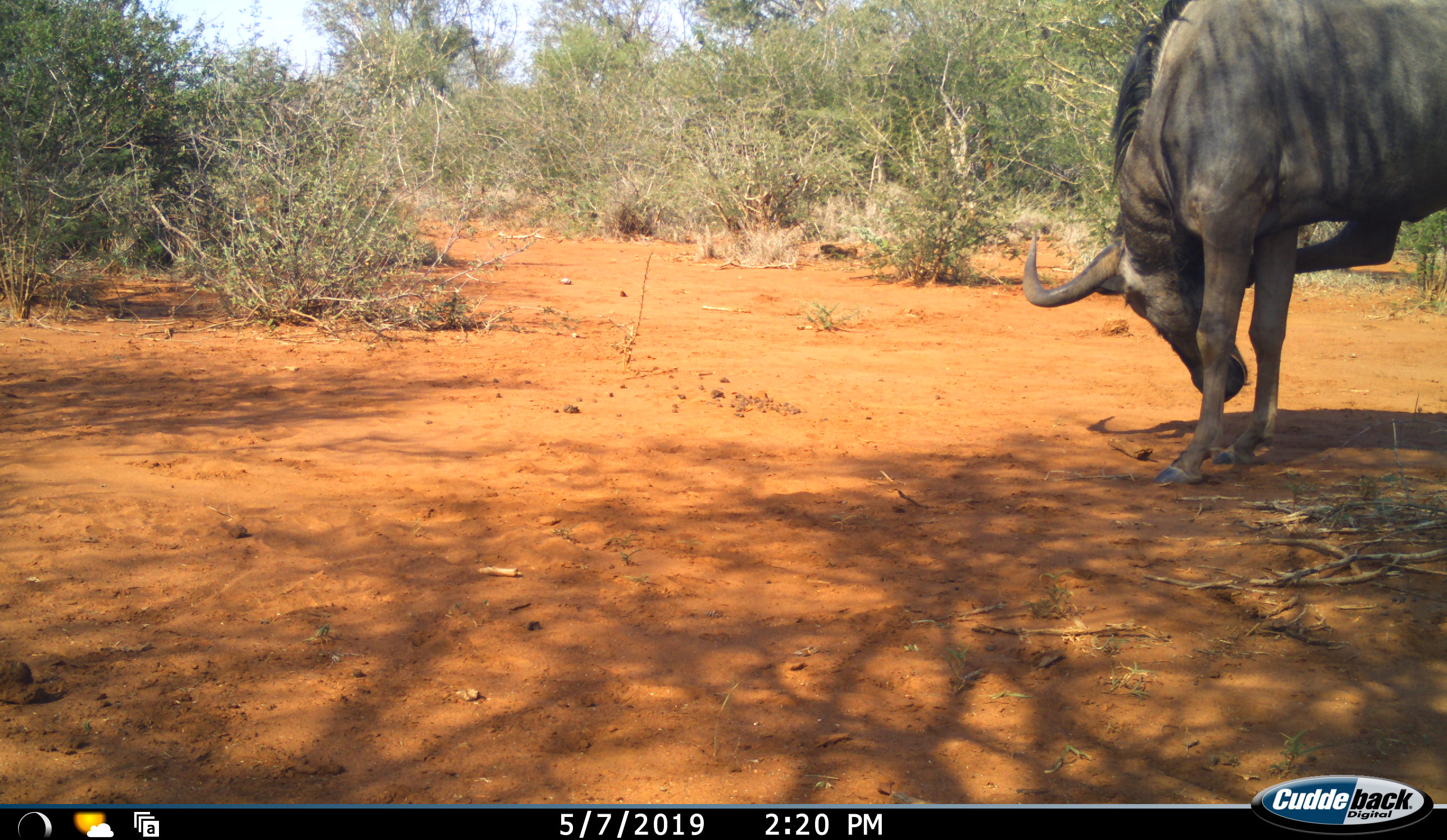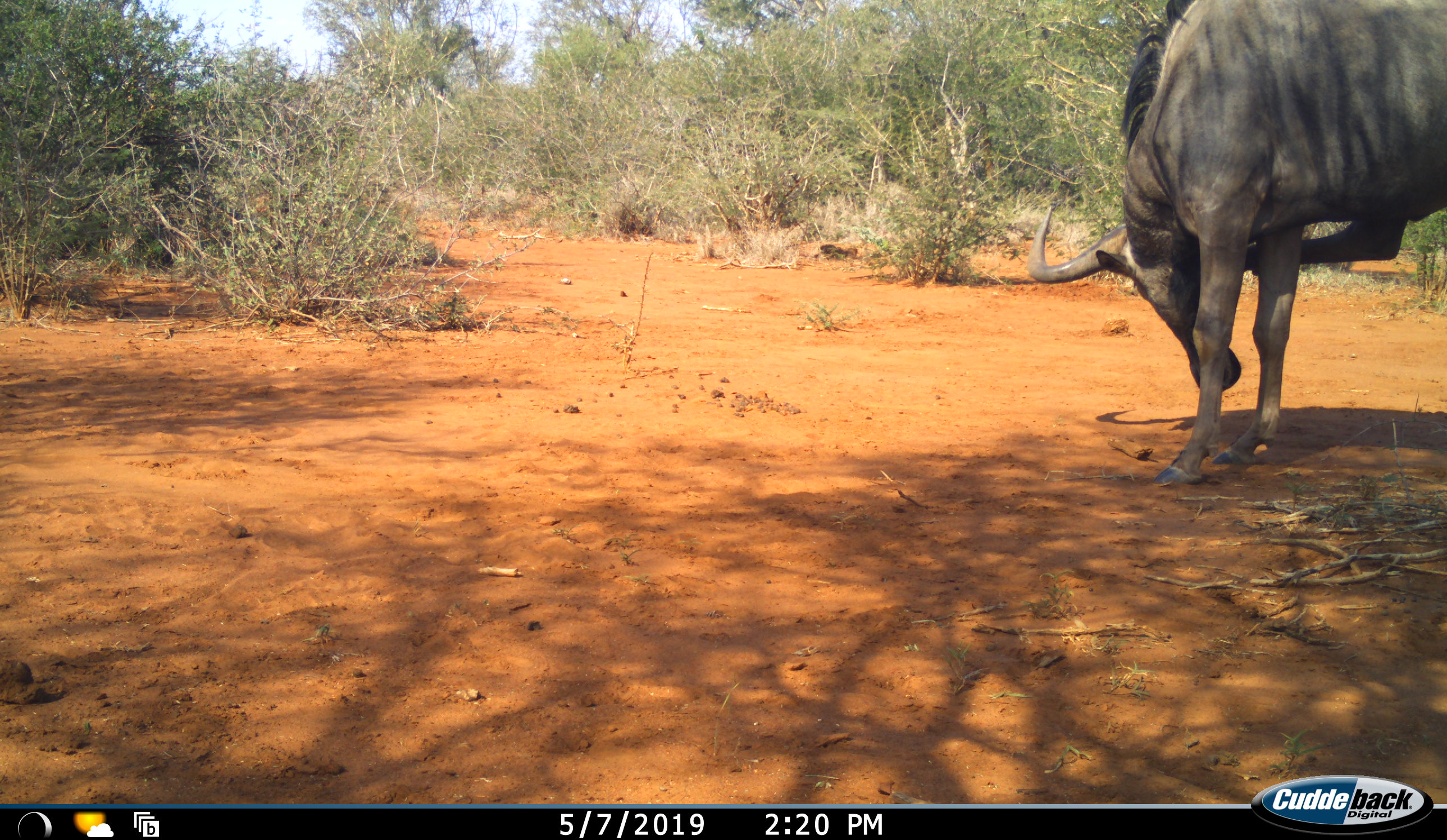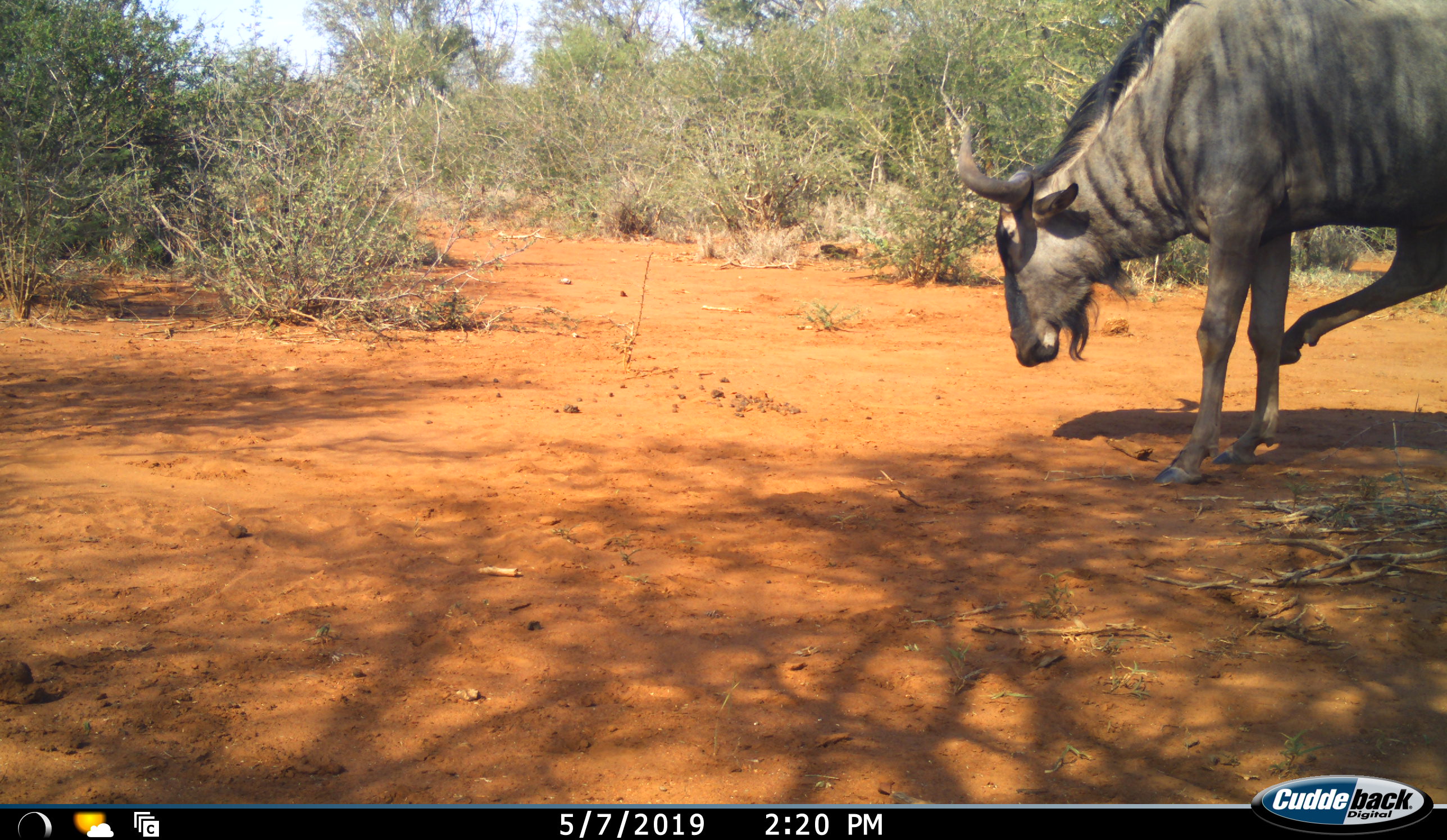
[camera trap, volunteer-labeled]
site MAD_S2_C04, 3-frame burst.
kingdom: Animalia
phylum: Chordata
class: Mammalia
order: Artiodactyla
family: Bovidae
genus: Connochaetes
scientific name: Connochaetes taurinus taurinus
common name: blue wildebeest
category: wildebeestblue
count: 1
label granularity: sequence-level